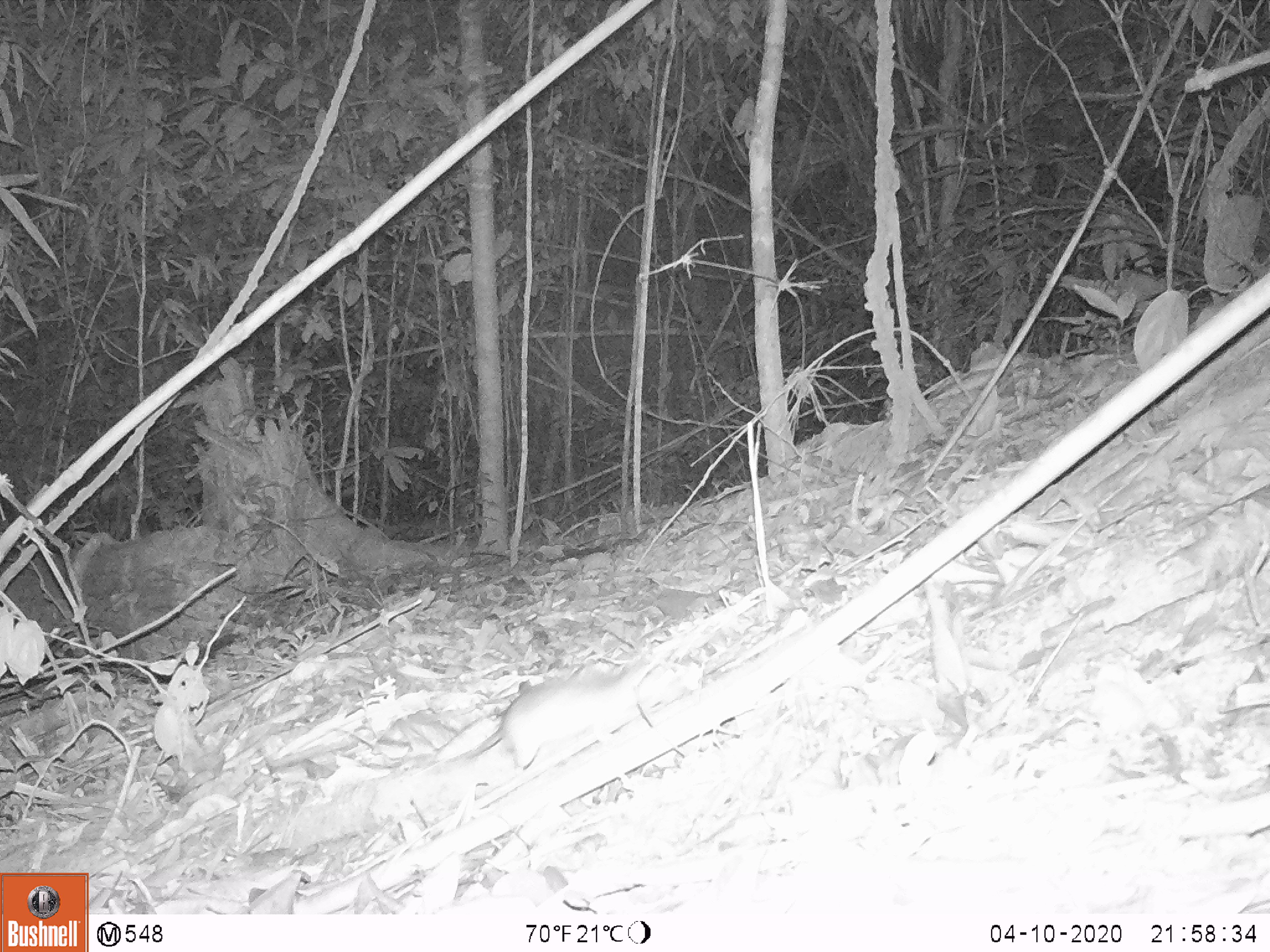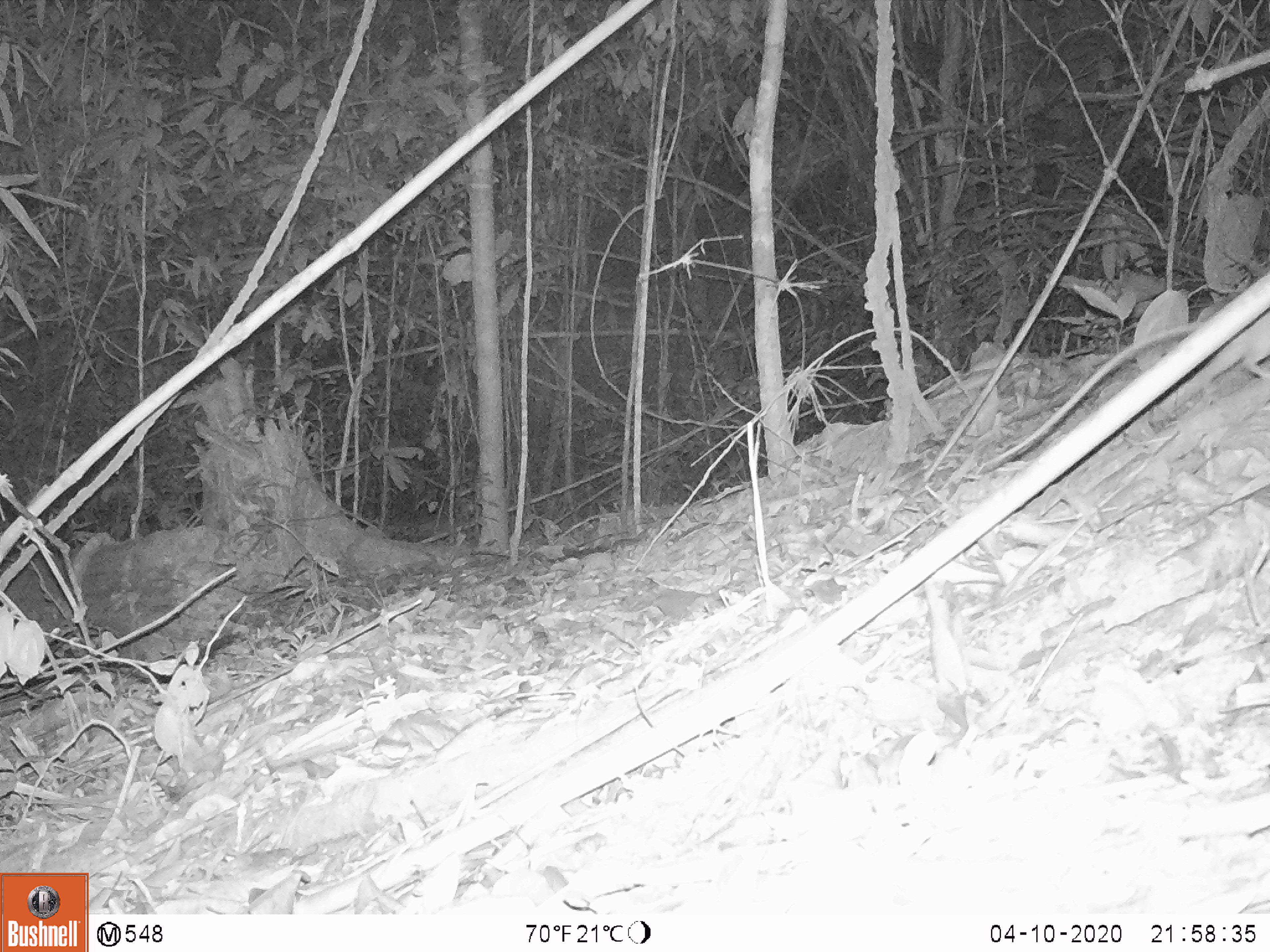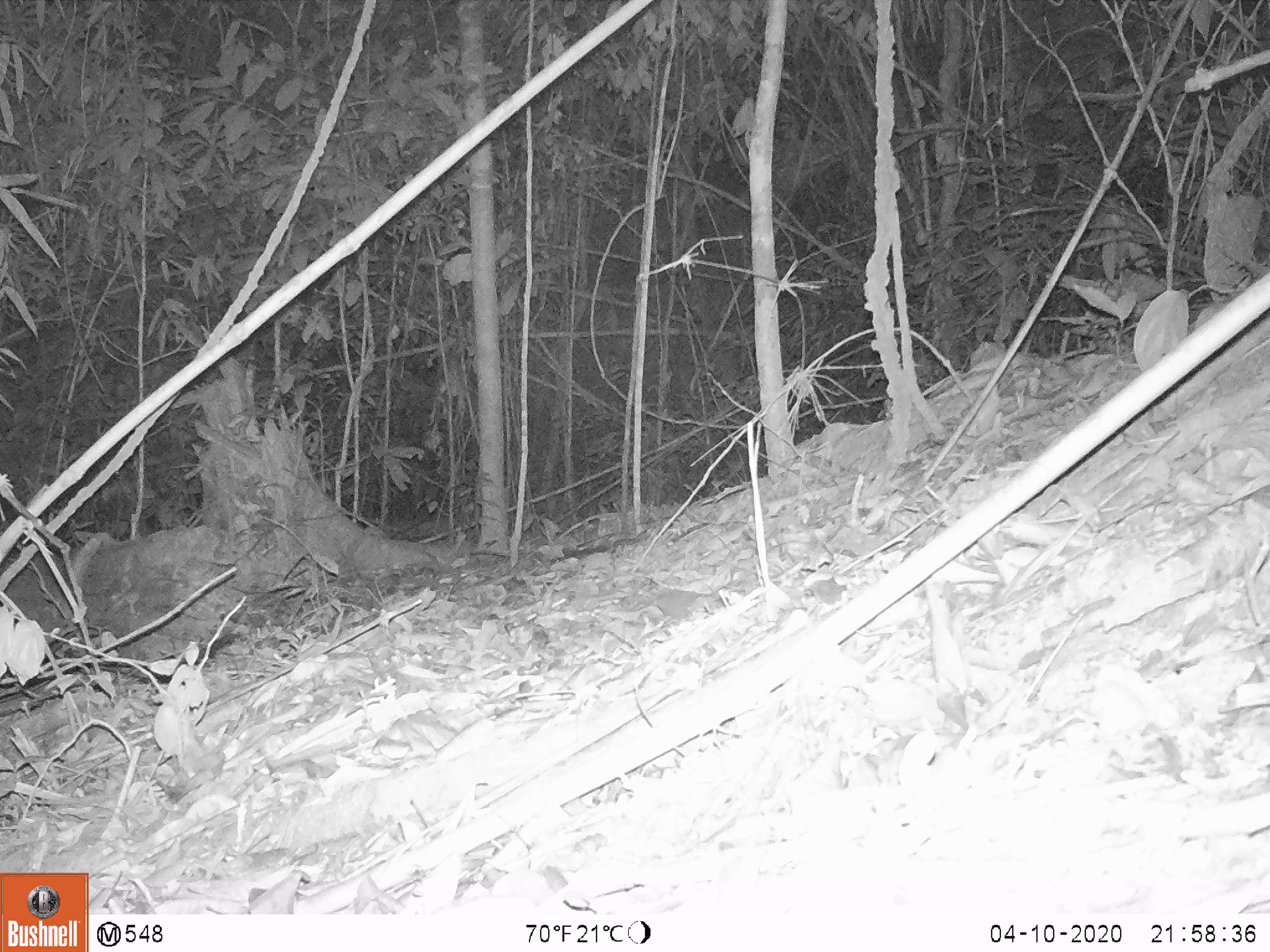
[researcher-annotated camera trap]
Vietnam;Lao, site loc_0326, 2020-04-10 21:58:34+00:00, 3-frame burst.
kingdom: Animalia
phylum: Chordata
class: Mammalia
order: Rodentia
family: Muridae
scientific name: Muridae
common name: old-world mice and rats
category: unidentified murid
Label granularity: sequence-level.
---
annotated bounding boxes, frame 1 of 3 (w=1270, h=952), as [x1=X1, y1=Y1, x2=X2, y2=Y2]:
unidentified murid: [x1=444, y1=658, x2=653, y2=777]